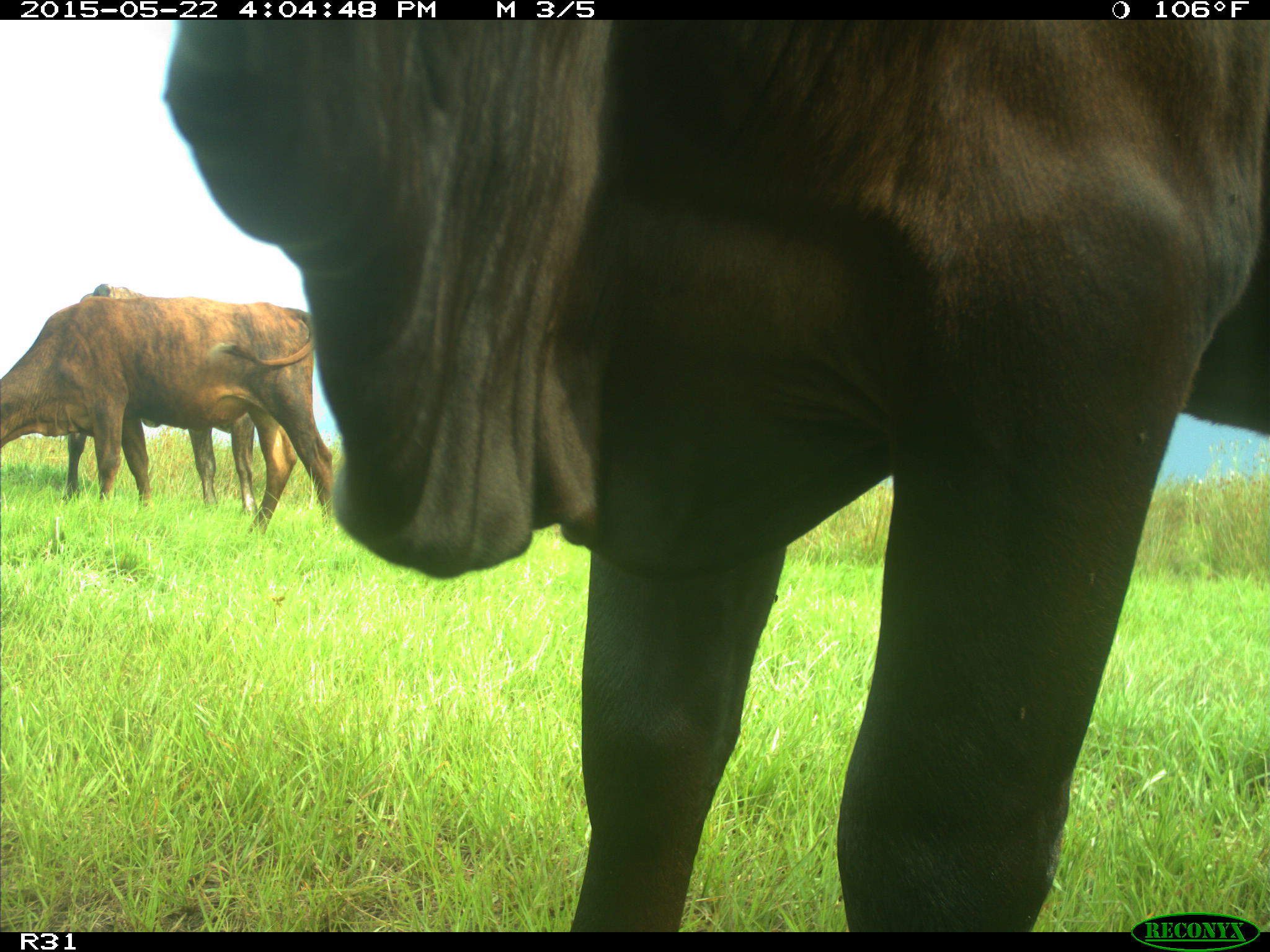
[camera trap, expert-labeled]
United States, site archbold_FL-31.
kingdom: Animalia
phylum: Chordata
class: Mammalia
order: Artiodactyla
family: Bovidae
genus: Bos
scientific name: Bos taurus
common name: domestic cow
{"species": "Bos taurus (domestic cow)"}